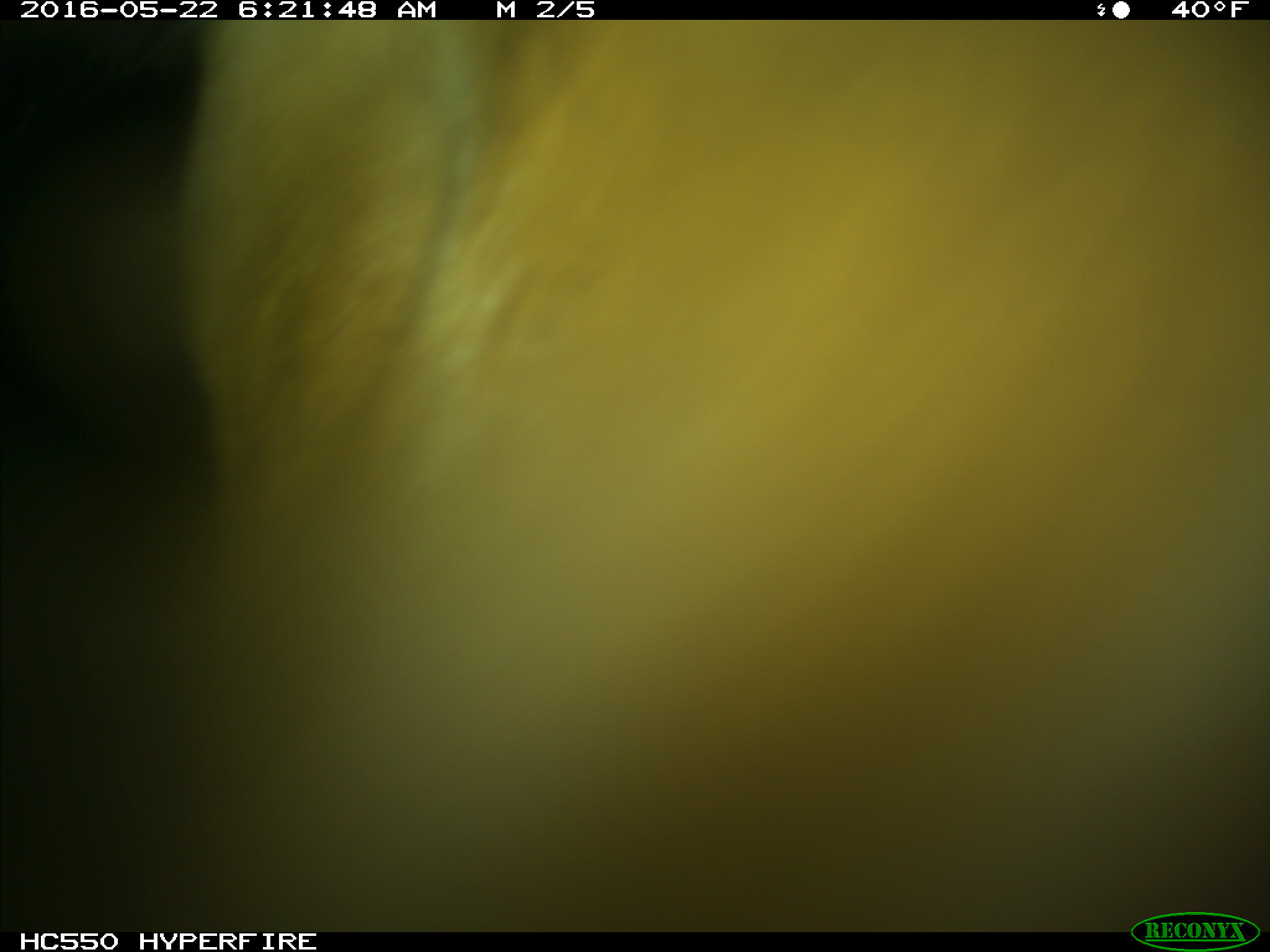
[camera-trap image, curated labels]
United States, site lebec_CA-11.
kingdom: Animalia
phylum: Chordata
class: Mammalia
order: Artiodactyla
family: Bovidae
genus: Bos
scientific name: Bos taurus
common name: domestic cow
Bos taurus (domestic cow).